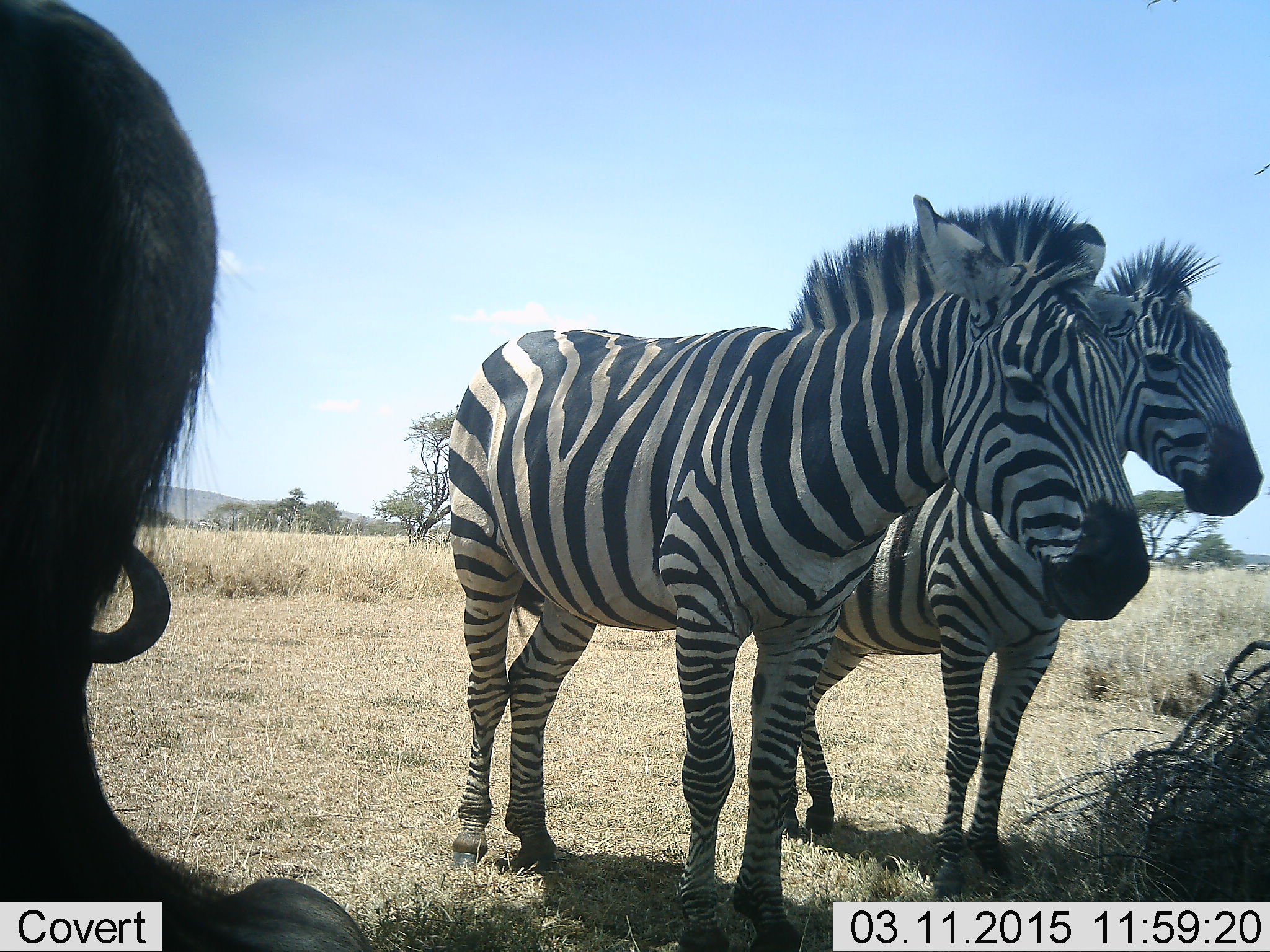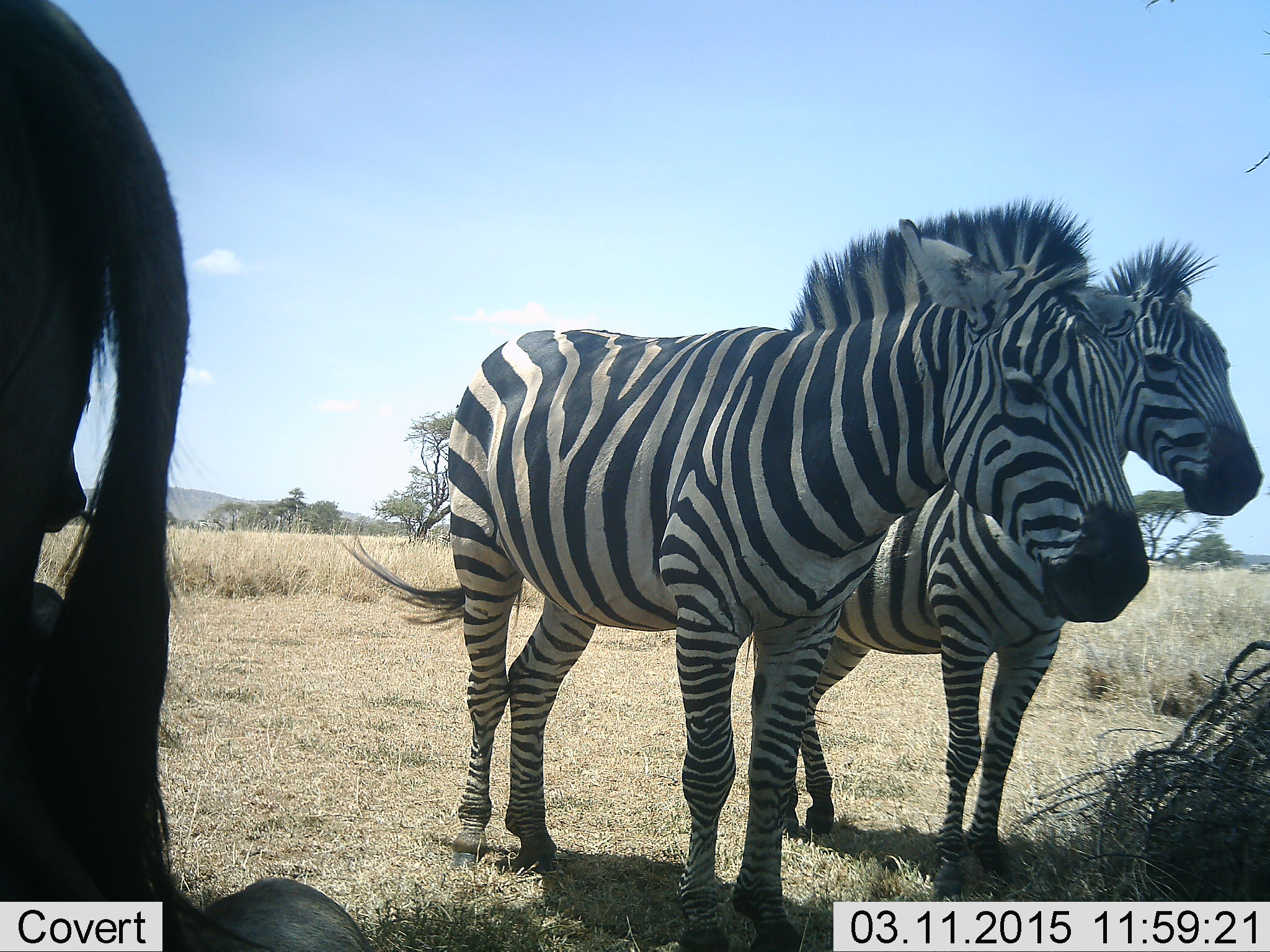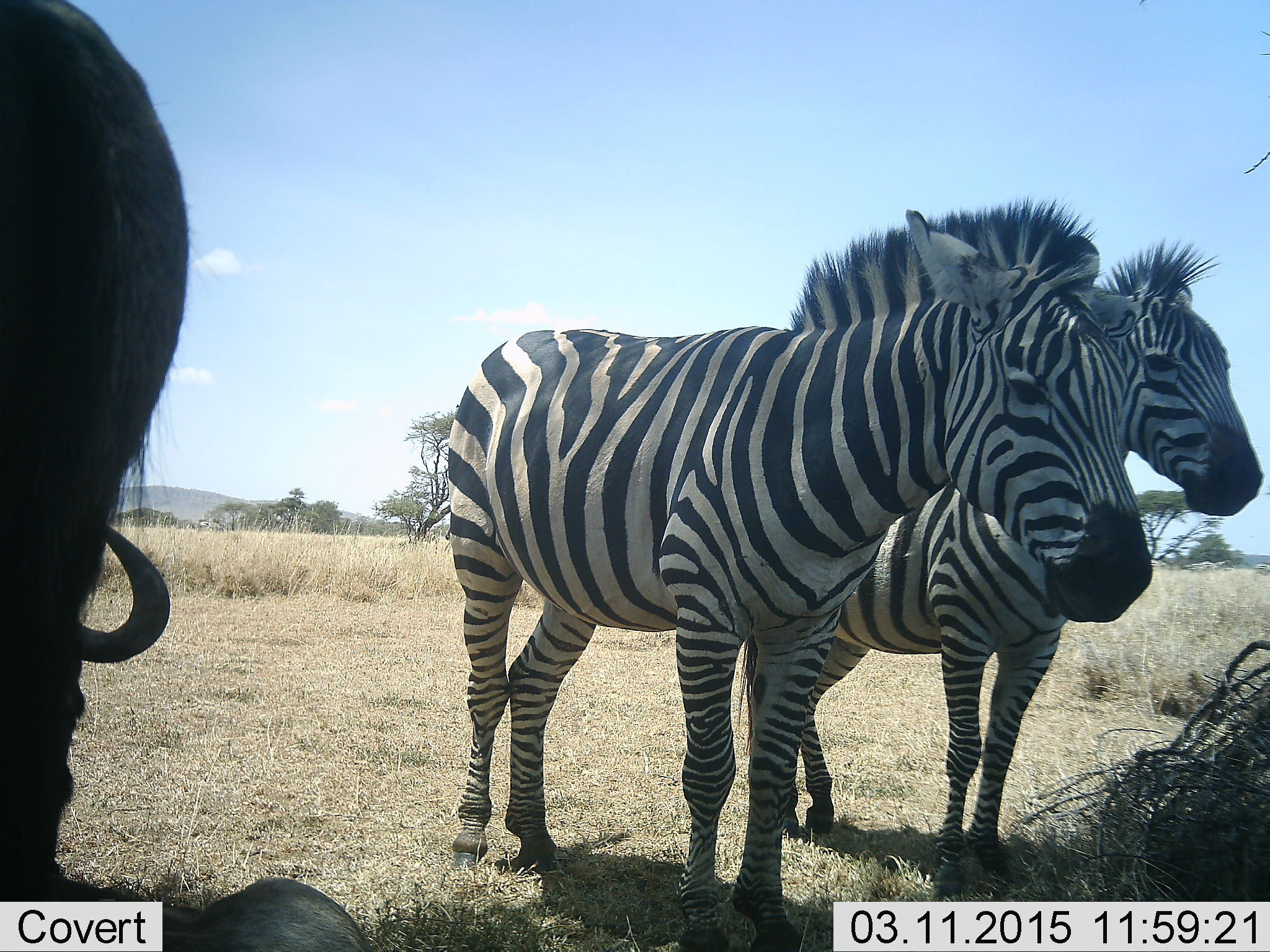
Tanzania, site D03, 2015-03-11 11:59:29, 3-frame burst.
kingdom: Animalia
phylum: Chordata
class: Mammalia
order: Perissodactyla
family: Equidae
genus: Equus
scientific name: Equus quagga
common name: plains zebra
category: zebra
Zebra (plains zebra) (Equus quagga), count 3. Behavior (volunteer vote fractions): standing 100%, resting 5%, moving 5%, interacting 5%. Young present (vote fraction): 0%. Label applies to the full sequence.